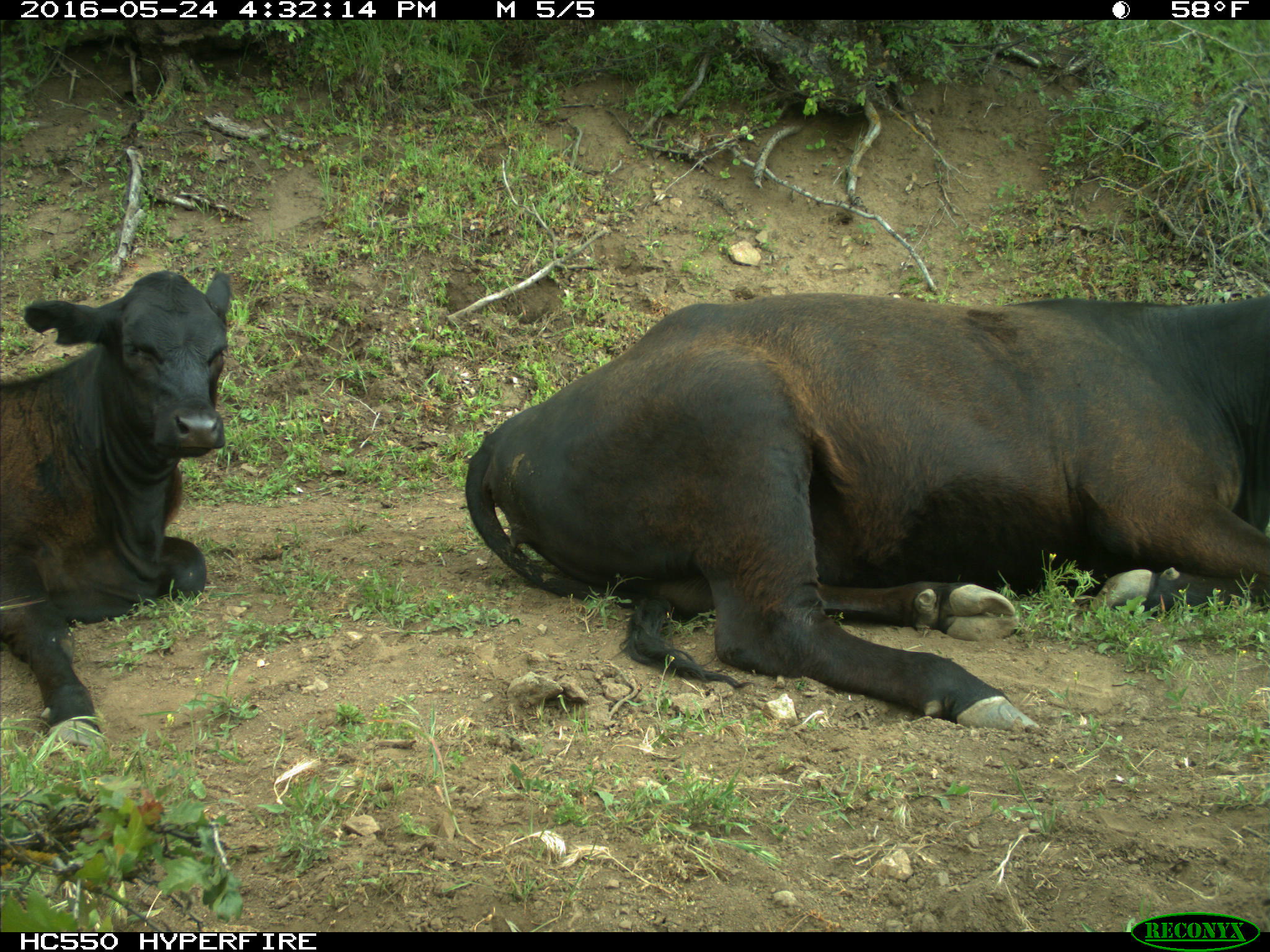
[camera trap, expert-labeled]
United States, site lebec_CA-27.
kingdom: Animalia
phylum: Chordata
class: Mammalia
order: Artiodactyla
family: Bovidae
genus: Bos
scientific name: Bos taurus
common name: domestic cow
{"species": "Bos taurus (domestic cow)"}